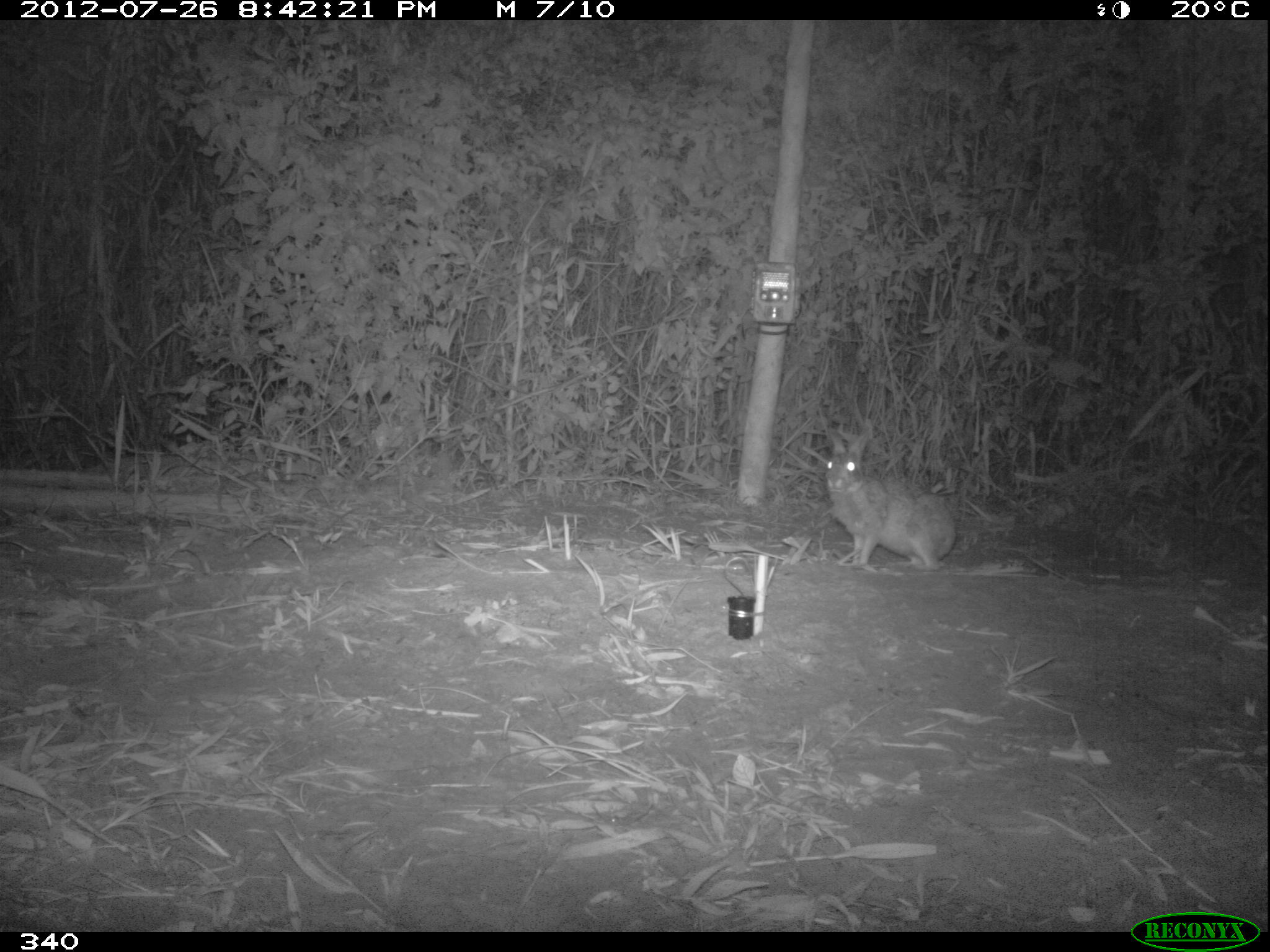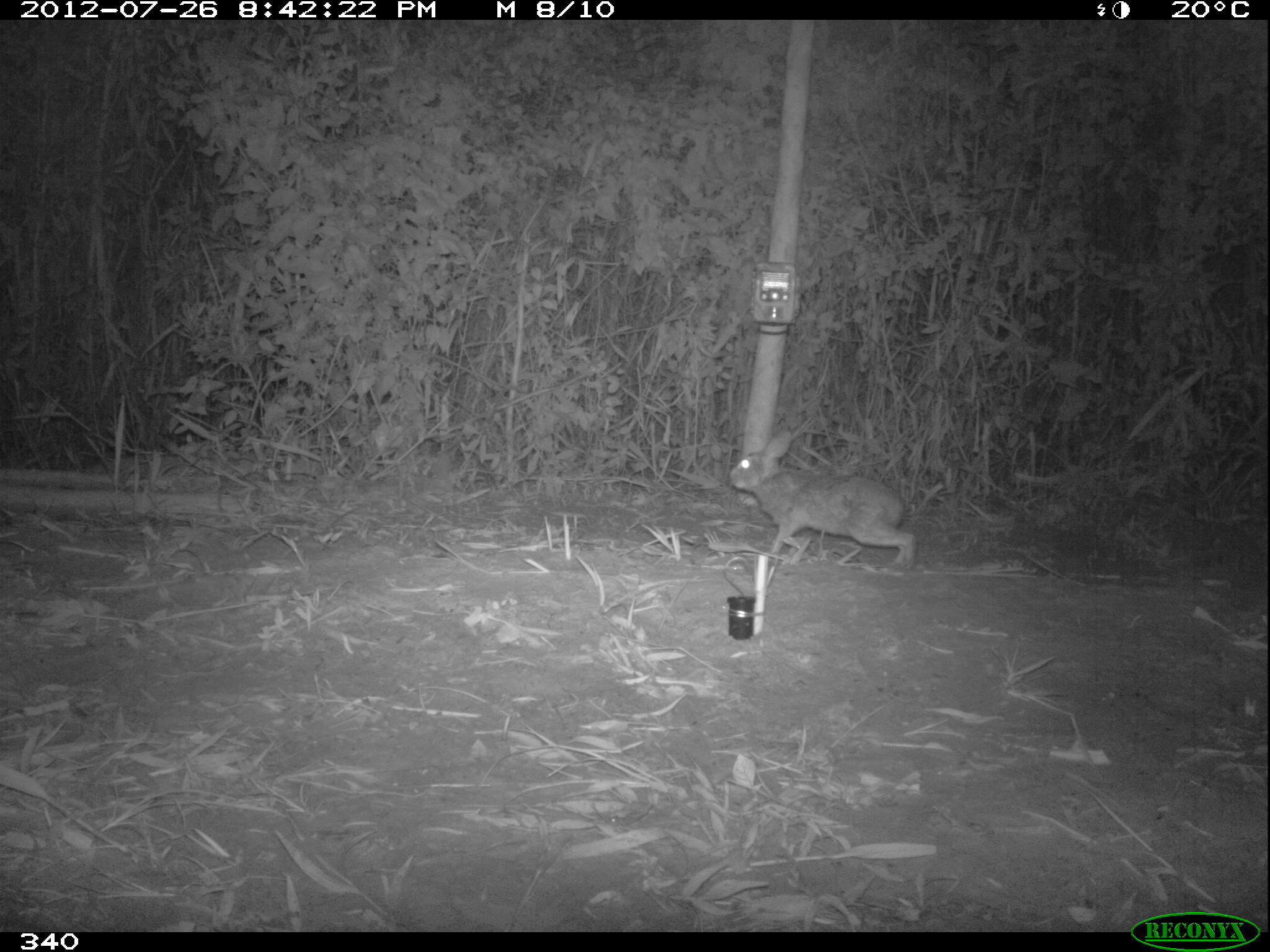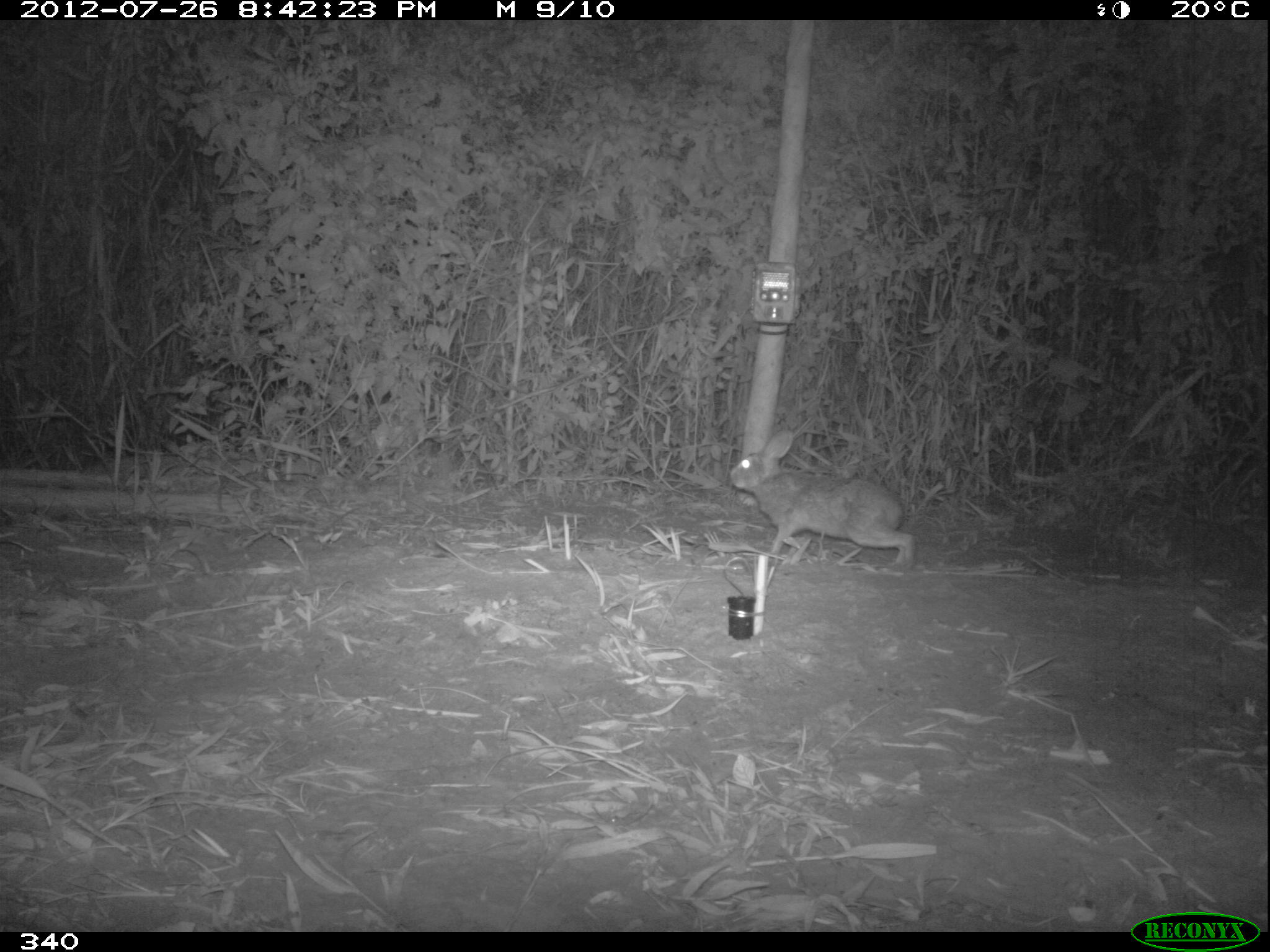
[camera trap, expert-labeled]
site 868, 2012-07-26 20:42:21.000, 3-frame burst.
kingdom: Animalia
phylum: Chordata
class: Mammalia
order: Lagomorpha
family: Leporidae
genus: Sylvilagus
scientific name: Sylvilagus brasiliensis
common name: tapeti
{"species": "Sylvilagus brasiliensis (tapeti)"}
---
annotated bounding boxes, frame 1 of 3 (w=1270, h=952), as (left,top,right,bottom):
sylvilagus brasiliensis: (824,427,955,571)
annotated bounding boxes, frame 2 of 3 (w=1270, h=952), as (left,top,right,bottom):
sylvilagus brasiliensis: (728,428,916,570)